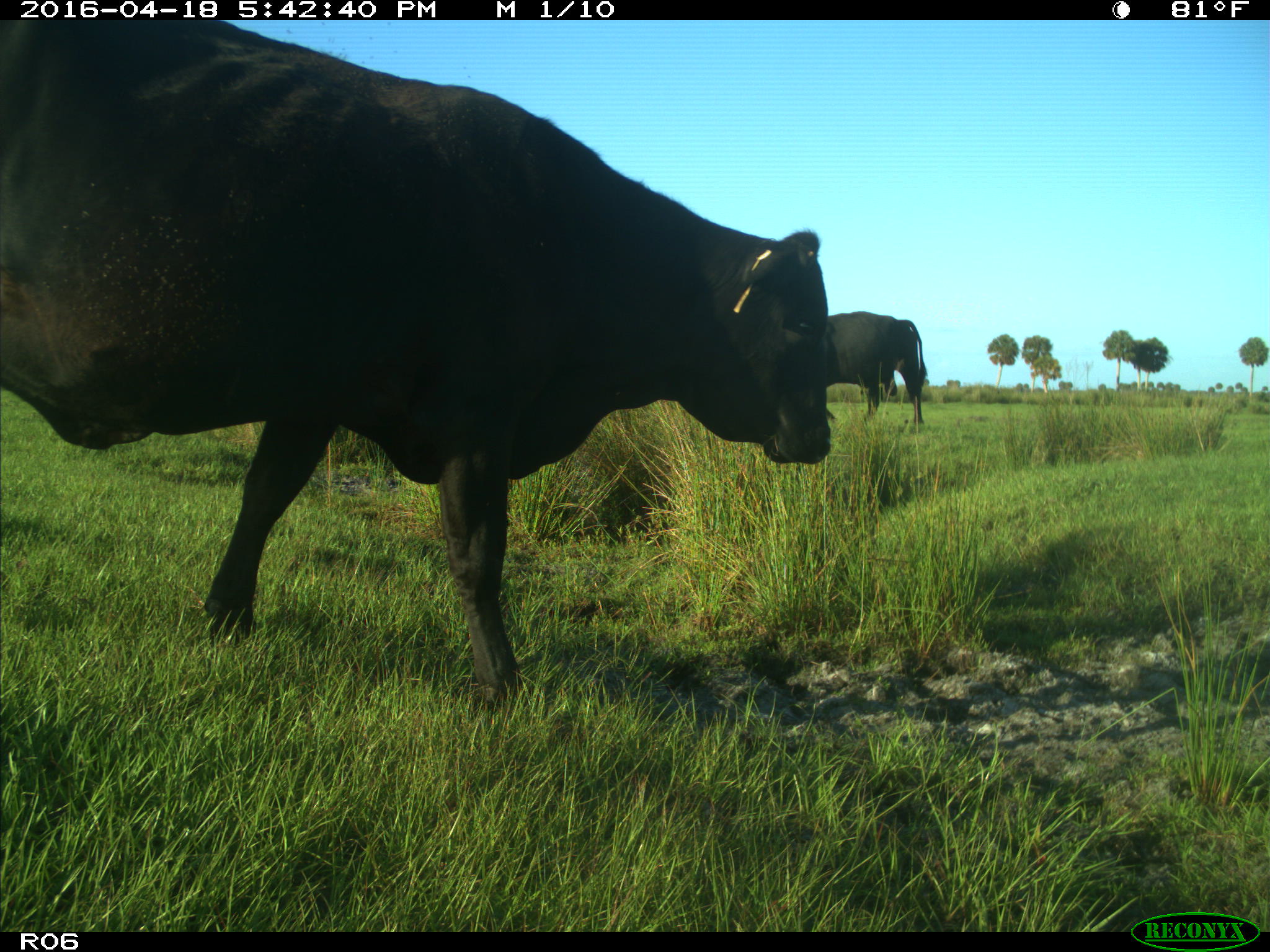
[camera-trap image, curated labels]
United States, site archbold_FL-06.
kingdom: Animalia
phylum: Chordata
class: Mammalia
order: Artiodactyla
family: Bovidae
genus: Bos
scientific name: Bos taurus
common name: domestic cow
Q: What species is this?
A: Bos taurus (domestic cow).